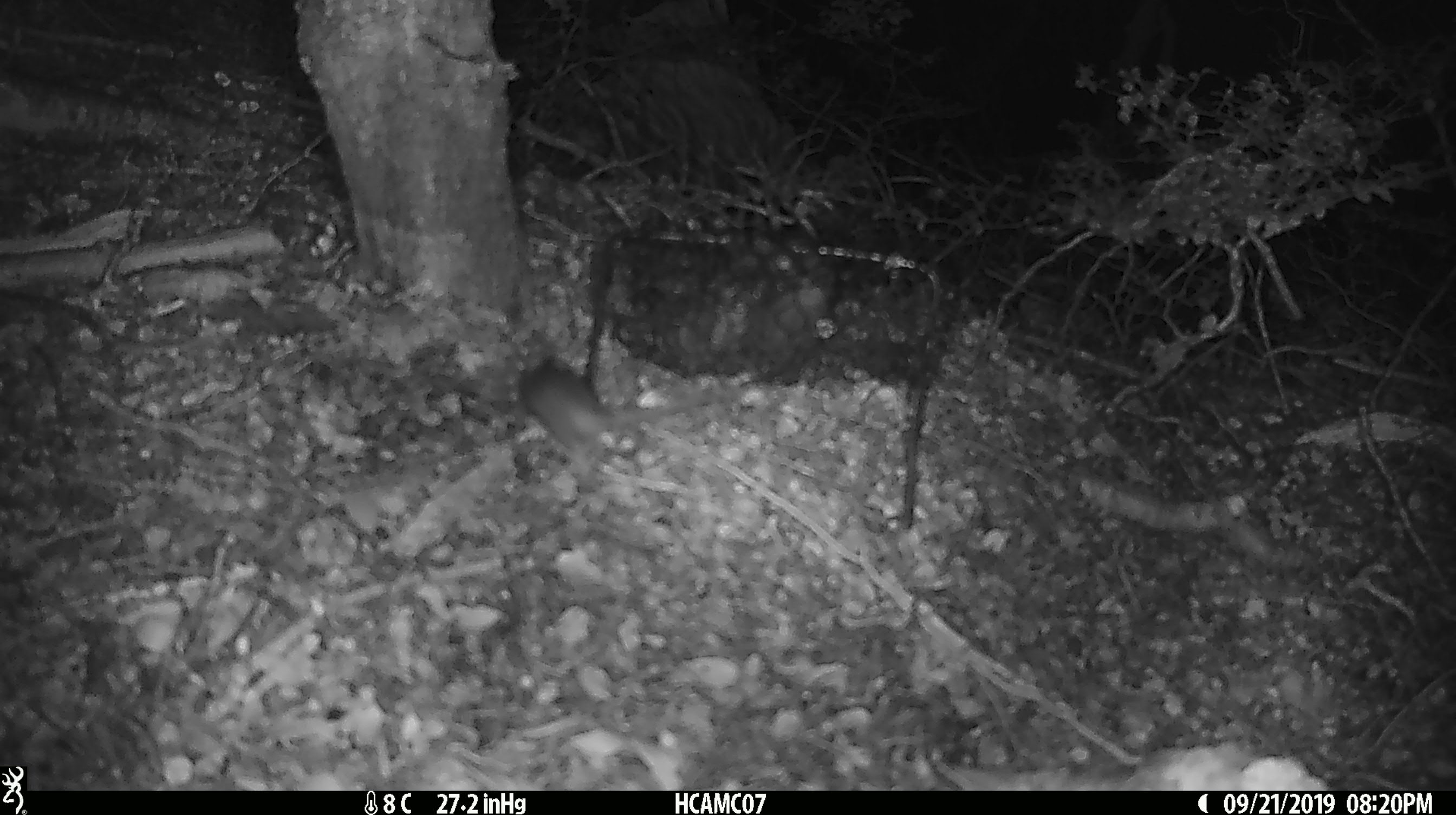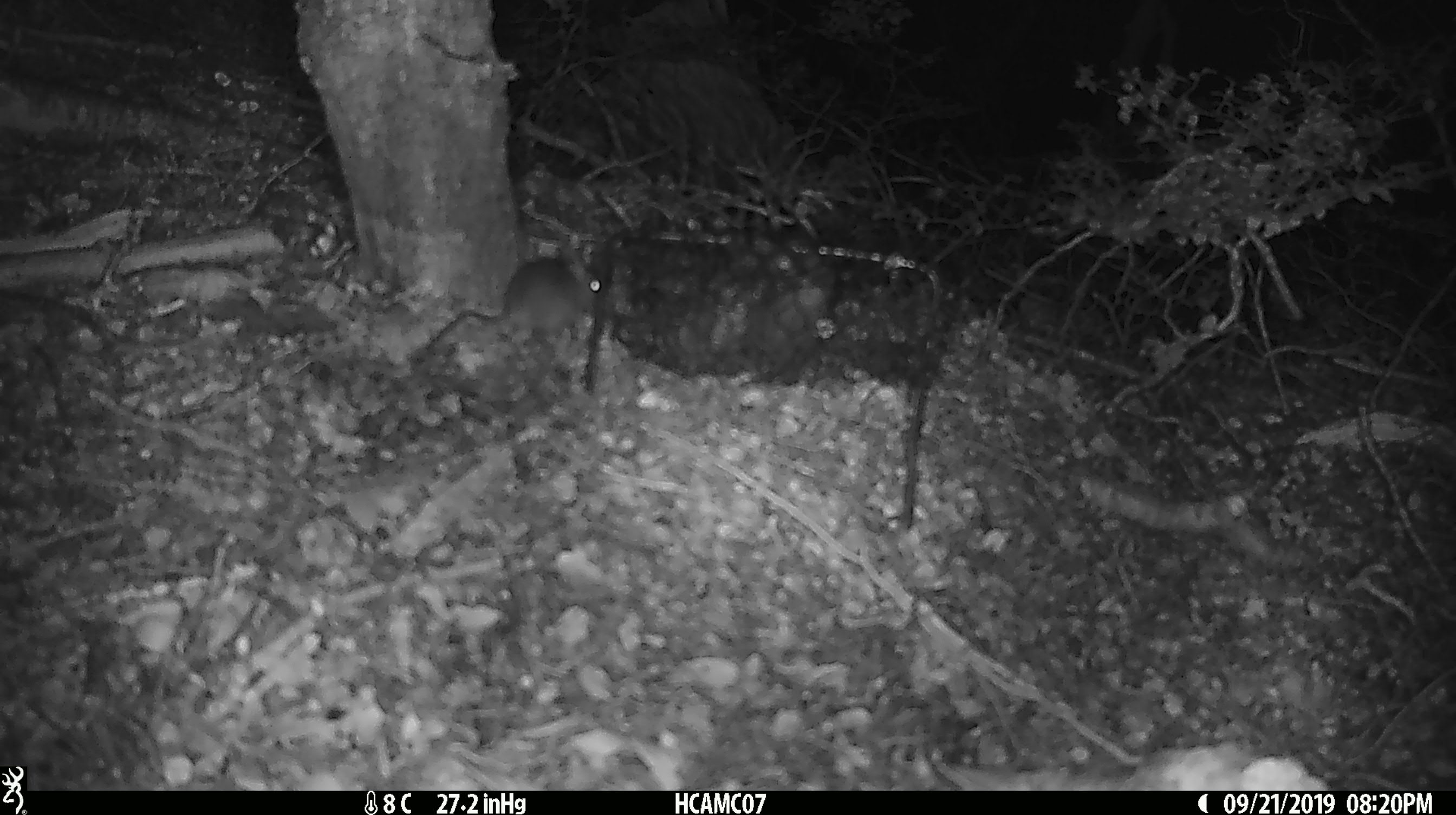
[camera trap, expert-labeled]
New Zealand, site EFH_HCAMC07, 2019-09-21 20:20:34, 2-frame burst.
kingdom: Animalia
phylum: Chordata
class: Mammalia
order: Rodentia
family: Muridae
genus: Mus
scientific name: Mus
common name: mouse